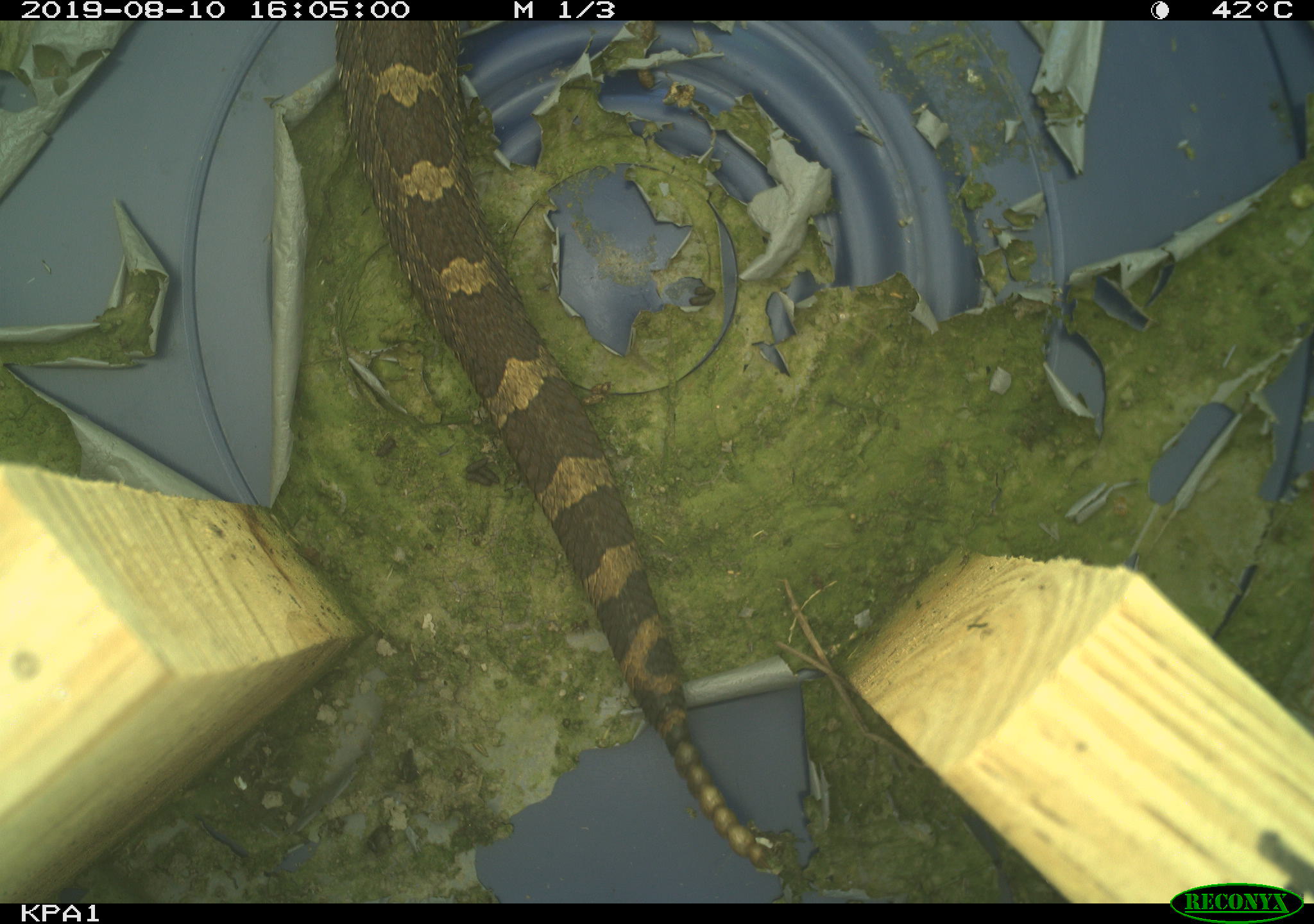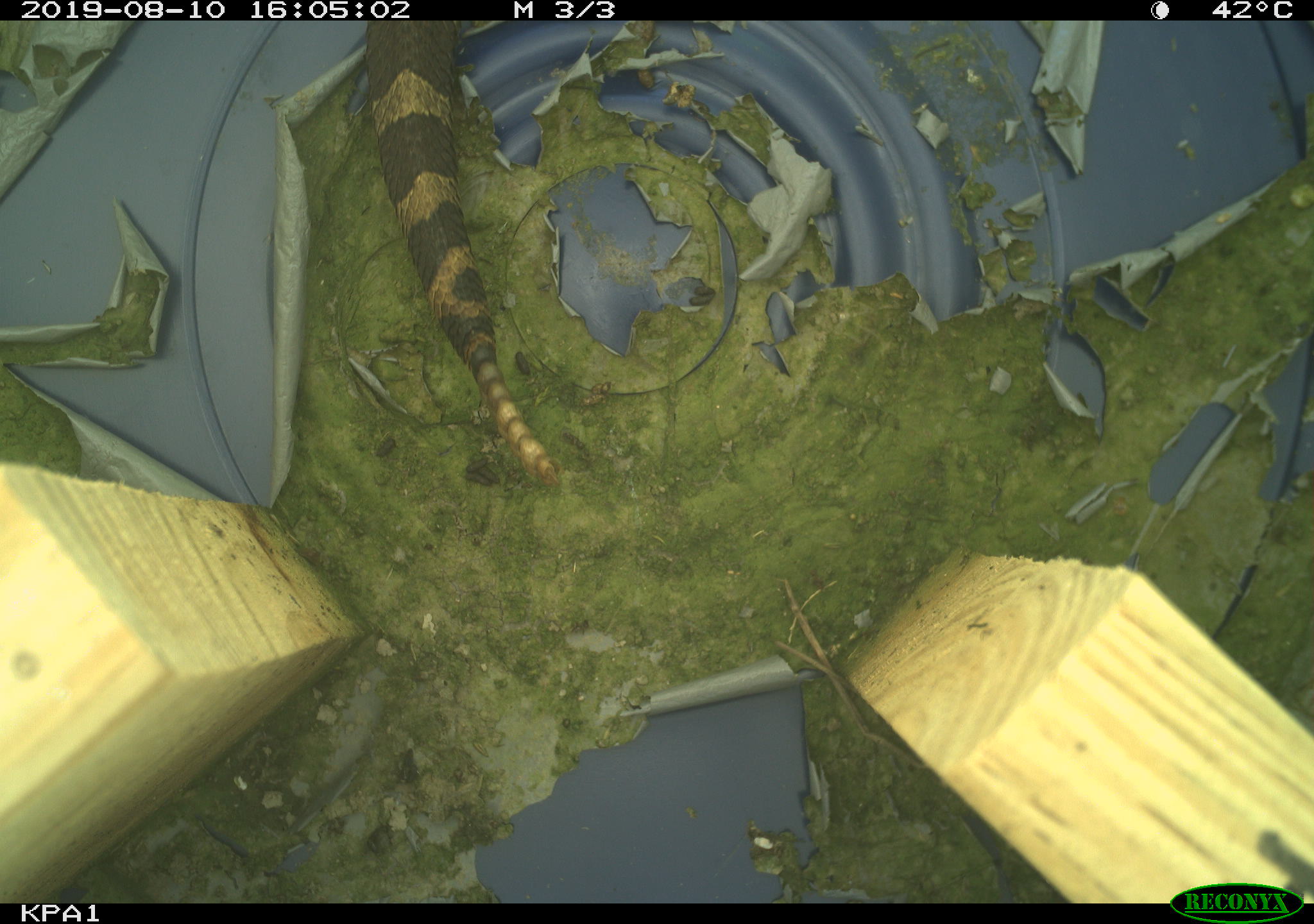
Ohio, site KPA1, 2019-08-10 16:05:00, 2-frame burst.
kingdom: Animalia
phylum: Chordata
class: Reptilia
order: Squamata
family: Viperidae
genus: Sistrurus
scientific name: Sistrurus catenatus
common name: eastern massasauga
Eastern massasauga (Sistrurus catenatus).